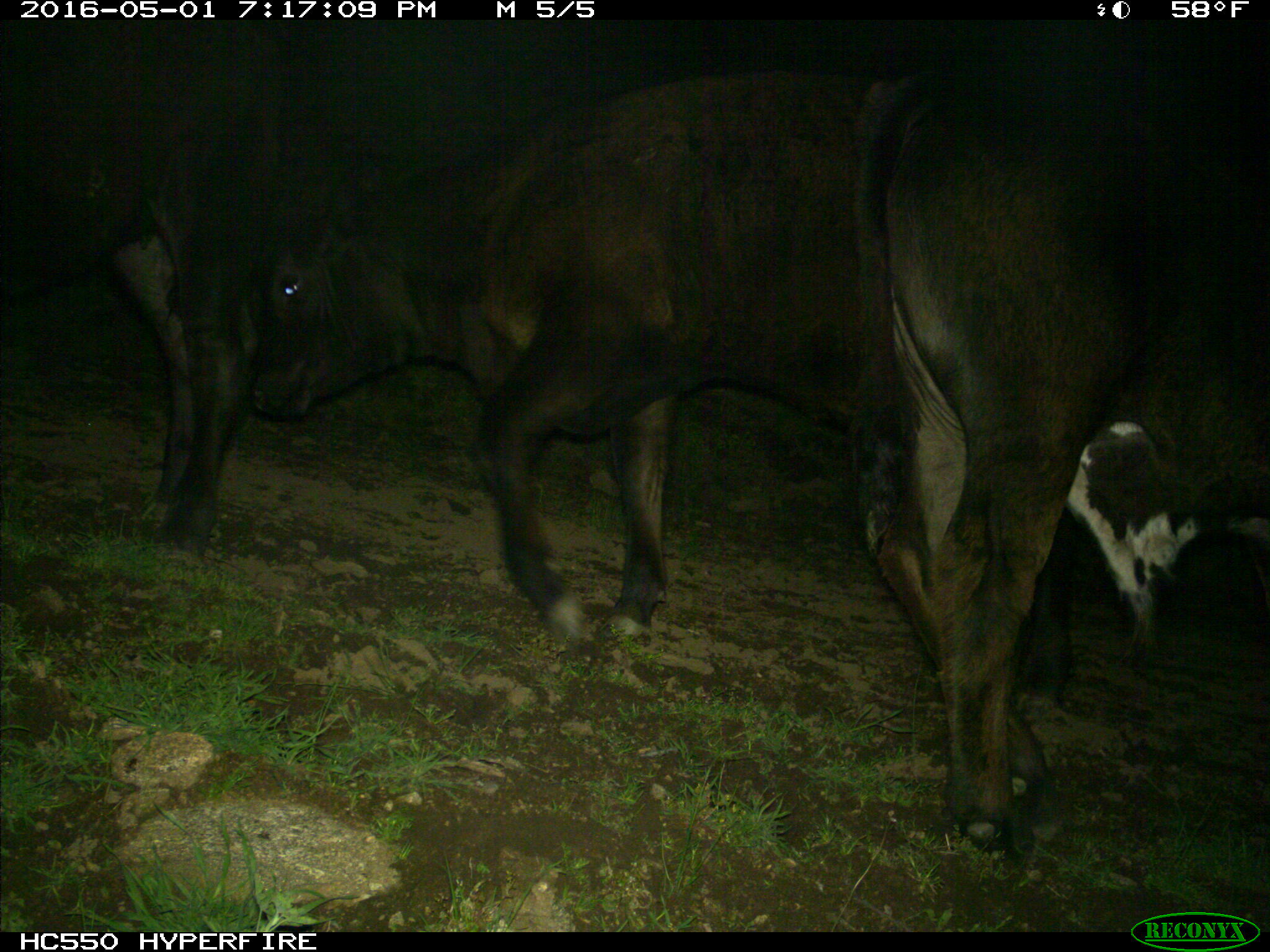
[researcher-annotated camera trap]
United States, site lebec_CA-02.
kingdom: Animalia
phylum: Chordata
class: Mammalia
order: Artiodactyla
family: Bovidae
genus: Bos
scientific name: Bos taurus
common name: domestic cow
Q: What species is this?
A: Bos taurus (domestic cow).